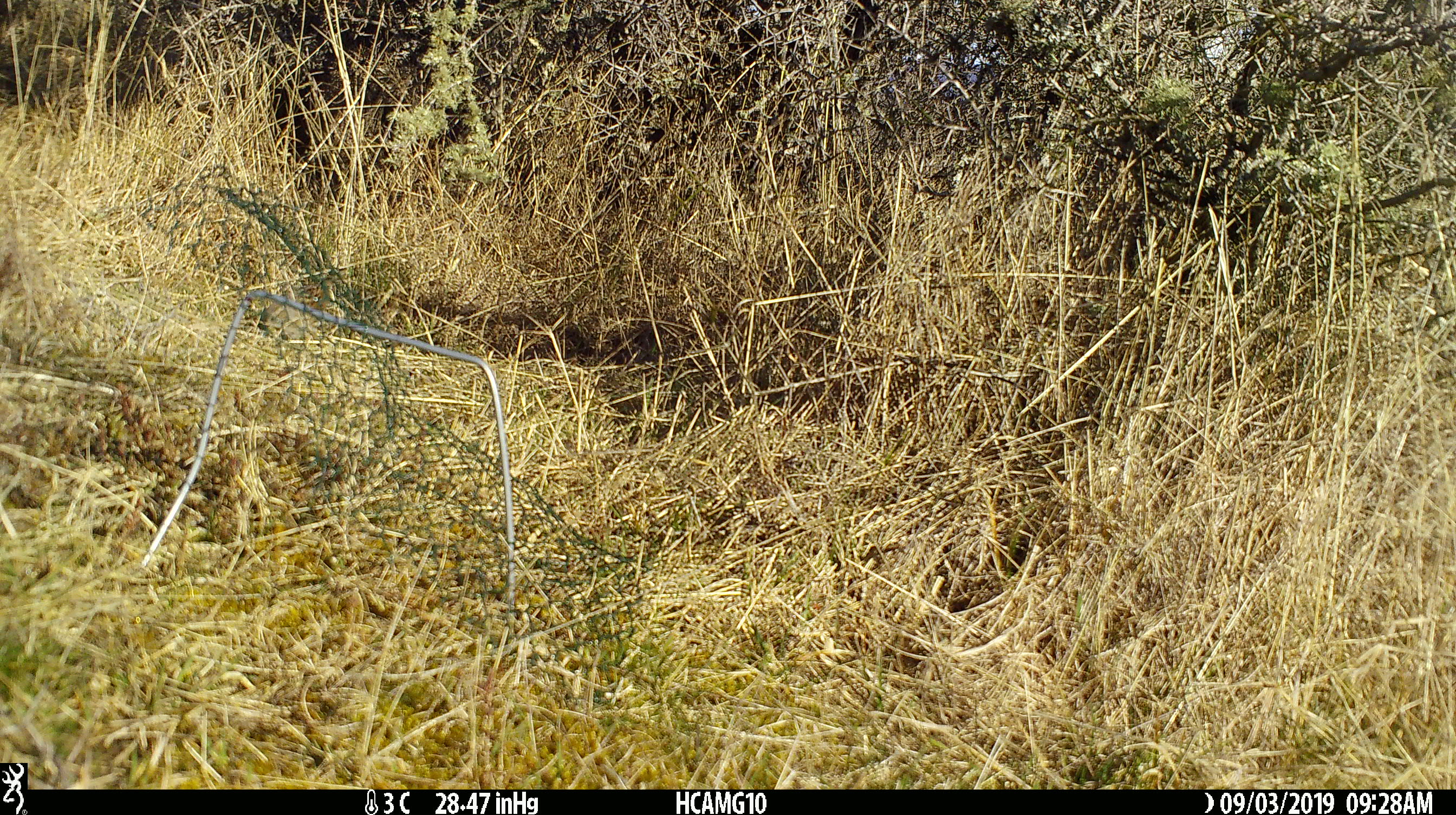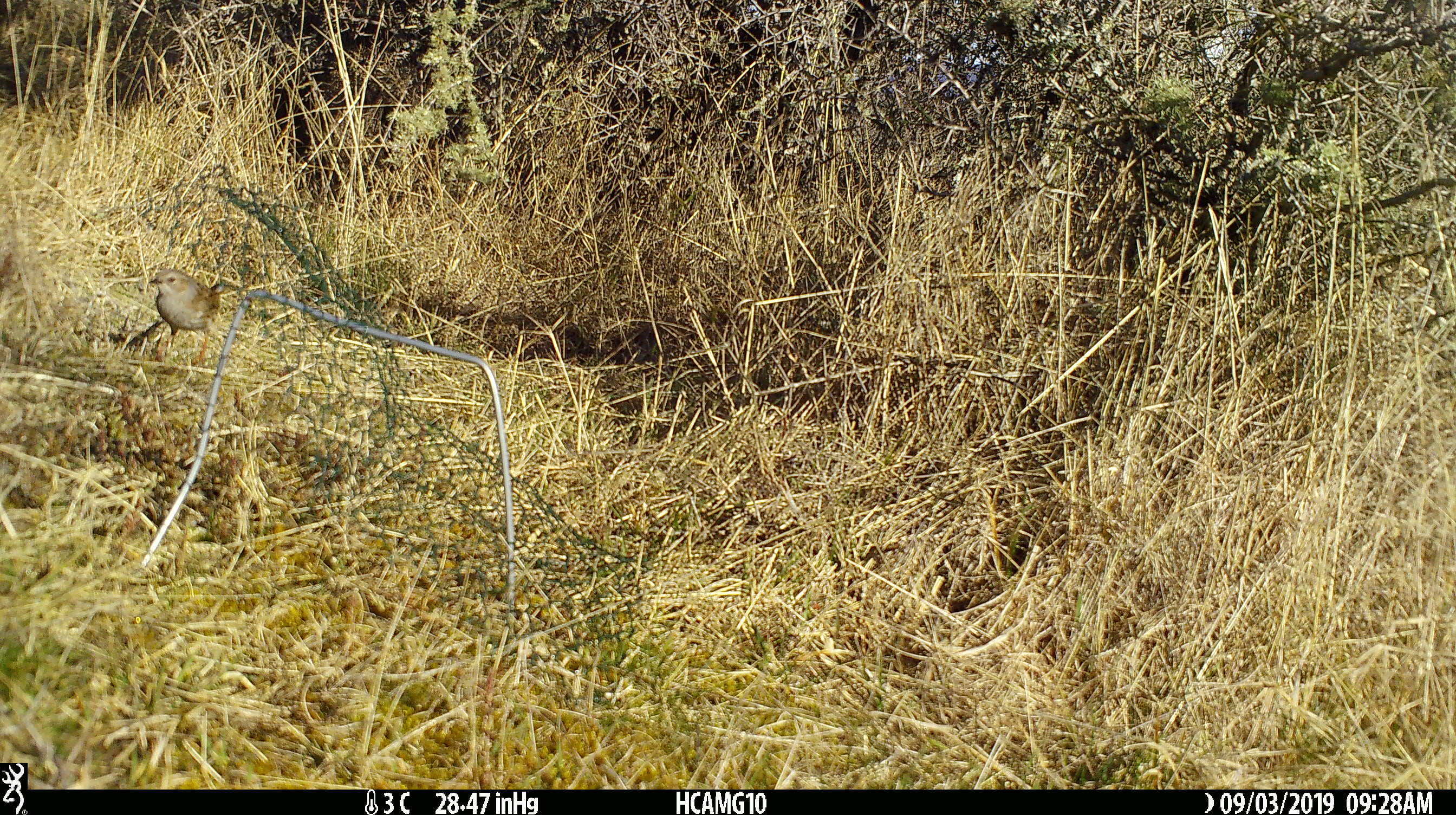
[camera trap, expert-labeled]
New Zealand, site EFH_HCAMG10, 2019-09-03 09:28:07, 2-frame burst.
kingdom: Animalia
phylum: Chordata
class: Aves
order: Passeriformes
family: Prunellidae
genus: Prunella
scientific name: Prunella modularis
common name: dunnock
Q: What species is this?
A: Dunnock (Prunella modularis).